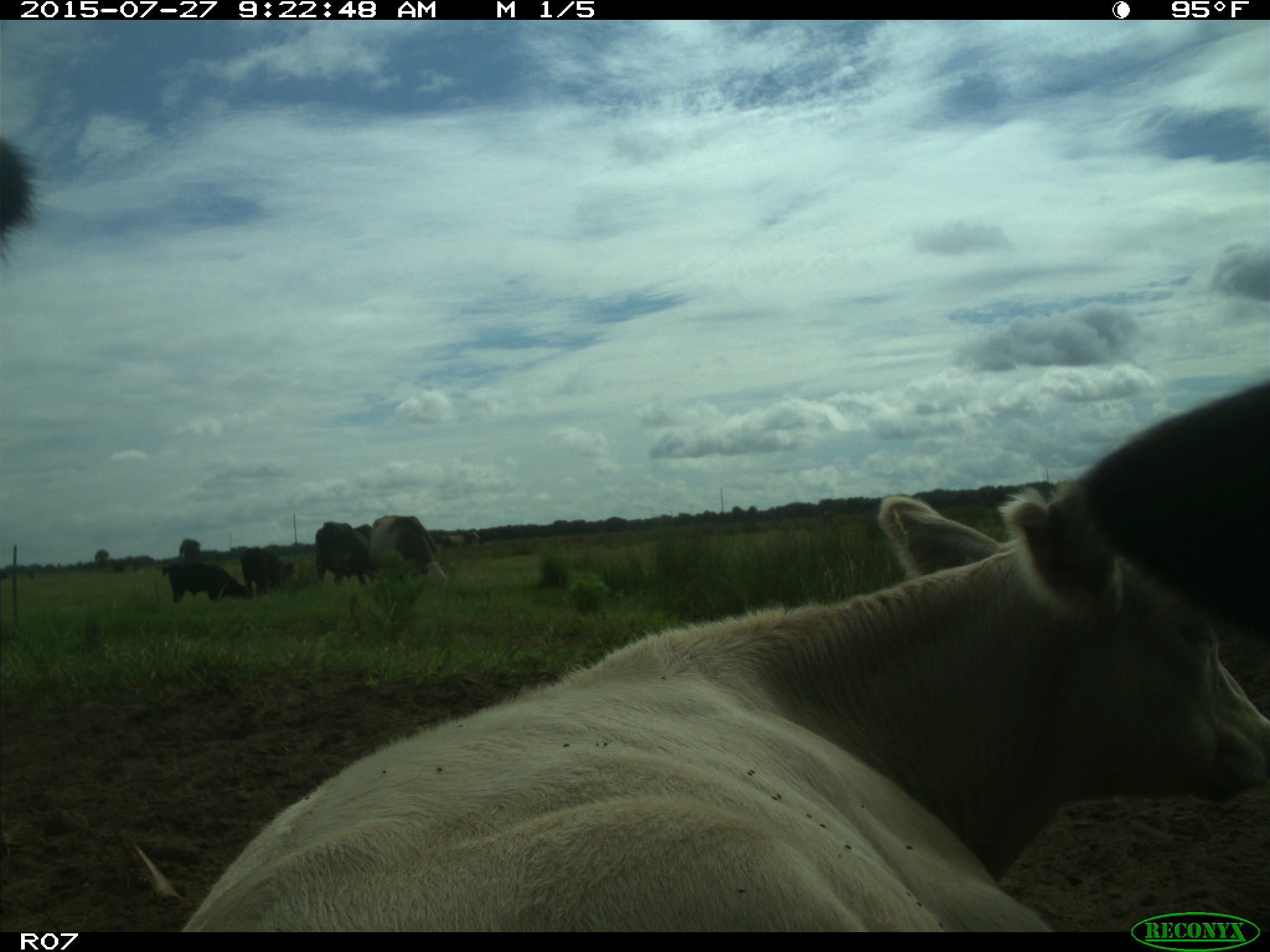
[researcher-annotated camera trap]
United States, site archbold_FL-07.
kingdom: Animalia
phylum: Chordata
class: Mammalia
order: Artiodactyla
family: Bovidae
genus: Bos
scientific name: Bos taurus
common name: domestic cow